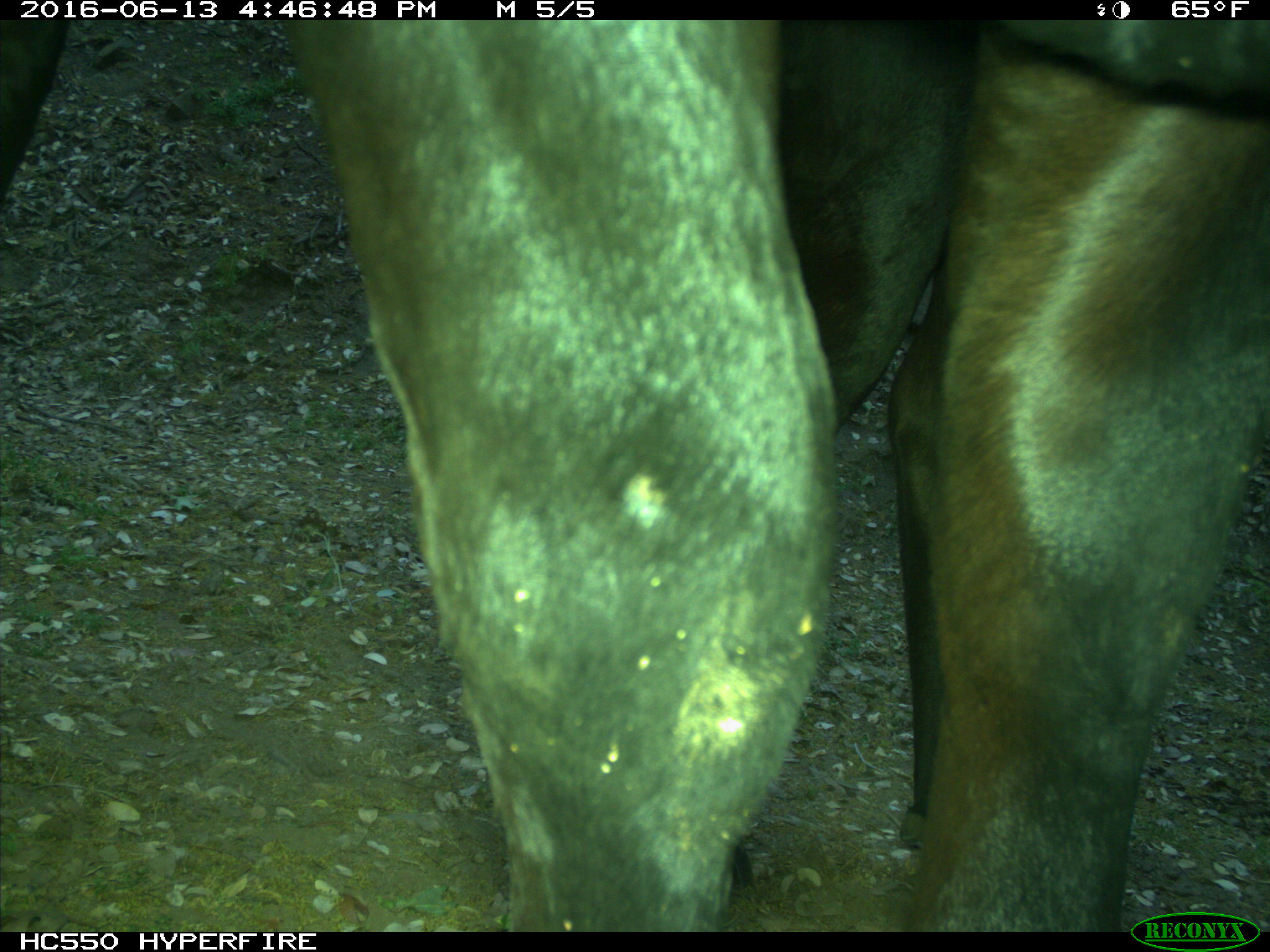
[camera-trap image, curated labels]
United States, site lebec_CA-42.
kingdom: Animalia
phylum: Chordata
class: Mammalia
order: Artiodactyla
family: Bovidae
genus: Bos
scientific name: Bos taurus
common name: domestic cow